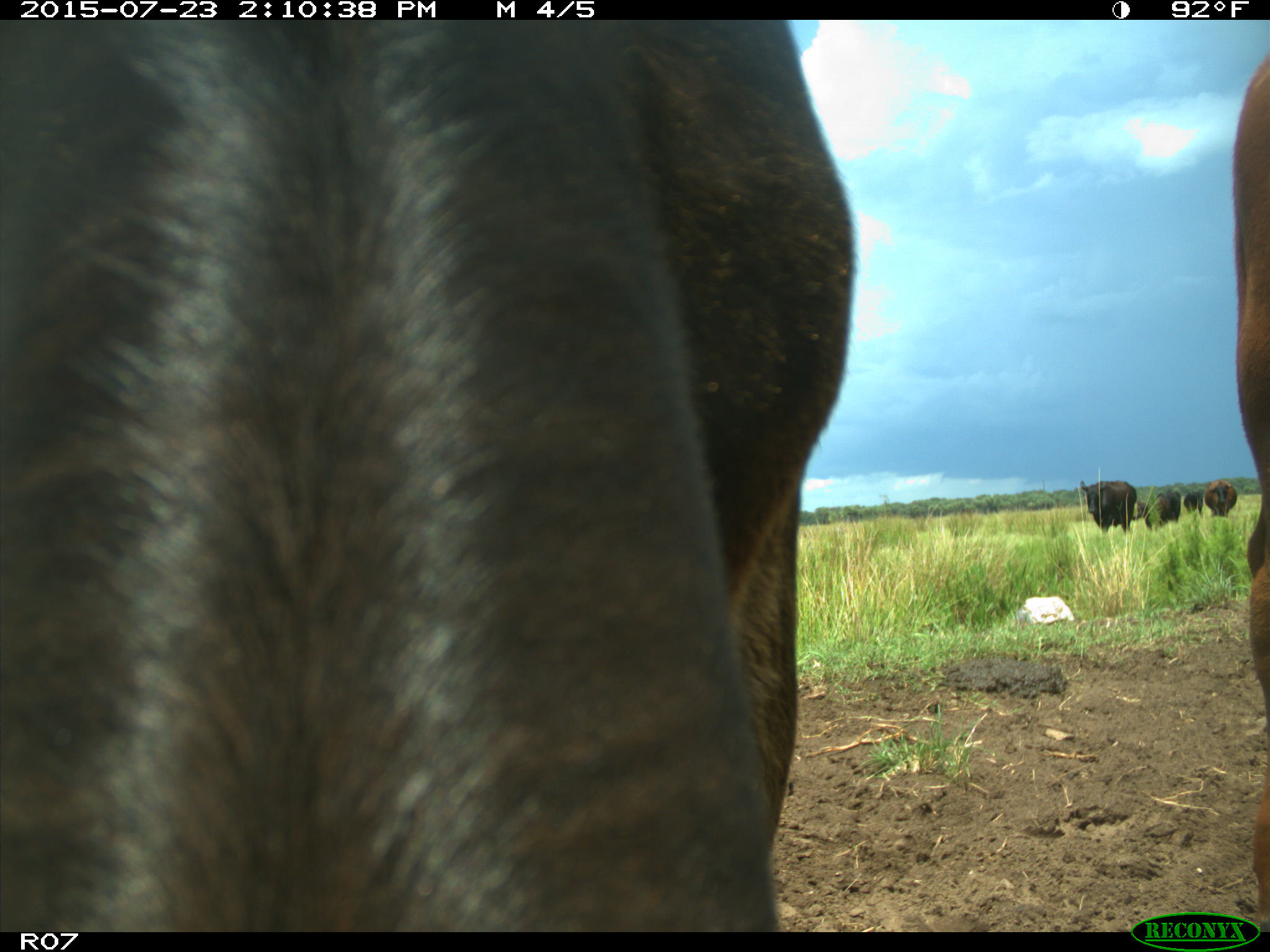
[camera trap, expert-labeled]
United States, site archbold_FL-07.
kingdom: Animalia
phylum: Chordata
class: Mammalia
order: Artiodactyla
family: Bovidae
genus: Bos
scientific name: Bos taurus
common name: domestic cow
Bos taurus (domestic cow).